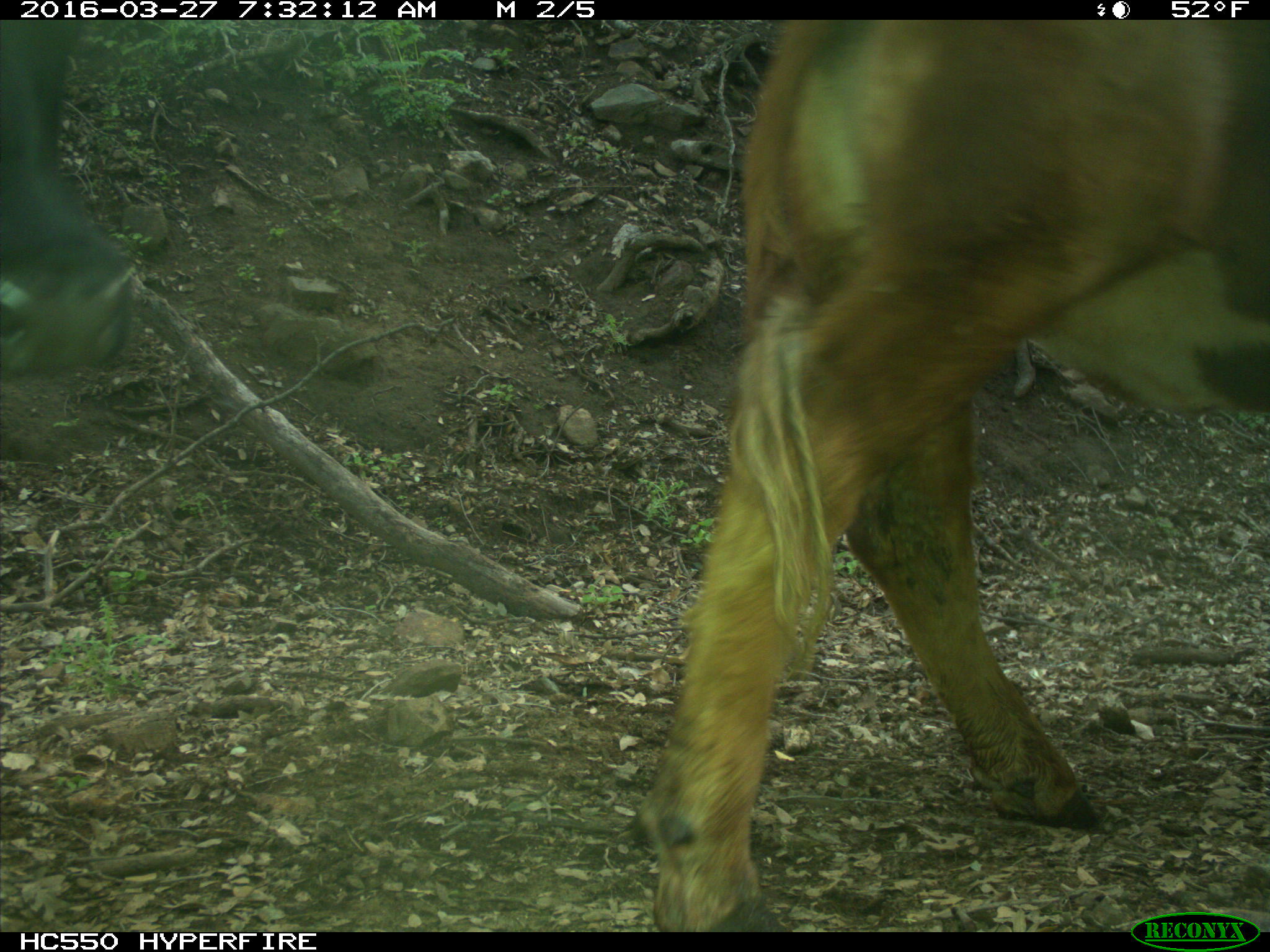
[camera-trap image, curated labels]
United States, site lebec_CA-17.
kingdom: Animalia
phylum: Chordata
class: Mammalia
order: Artiodactyla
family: Bovidae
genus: Bos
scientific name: Bos taurus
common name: domestic cow